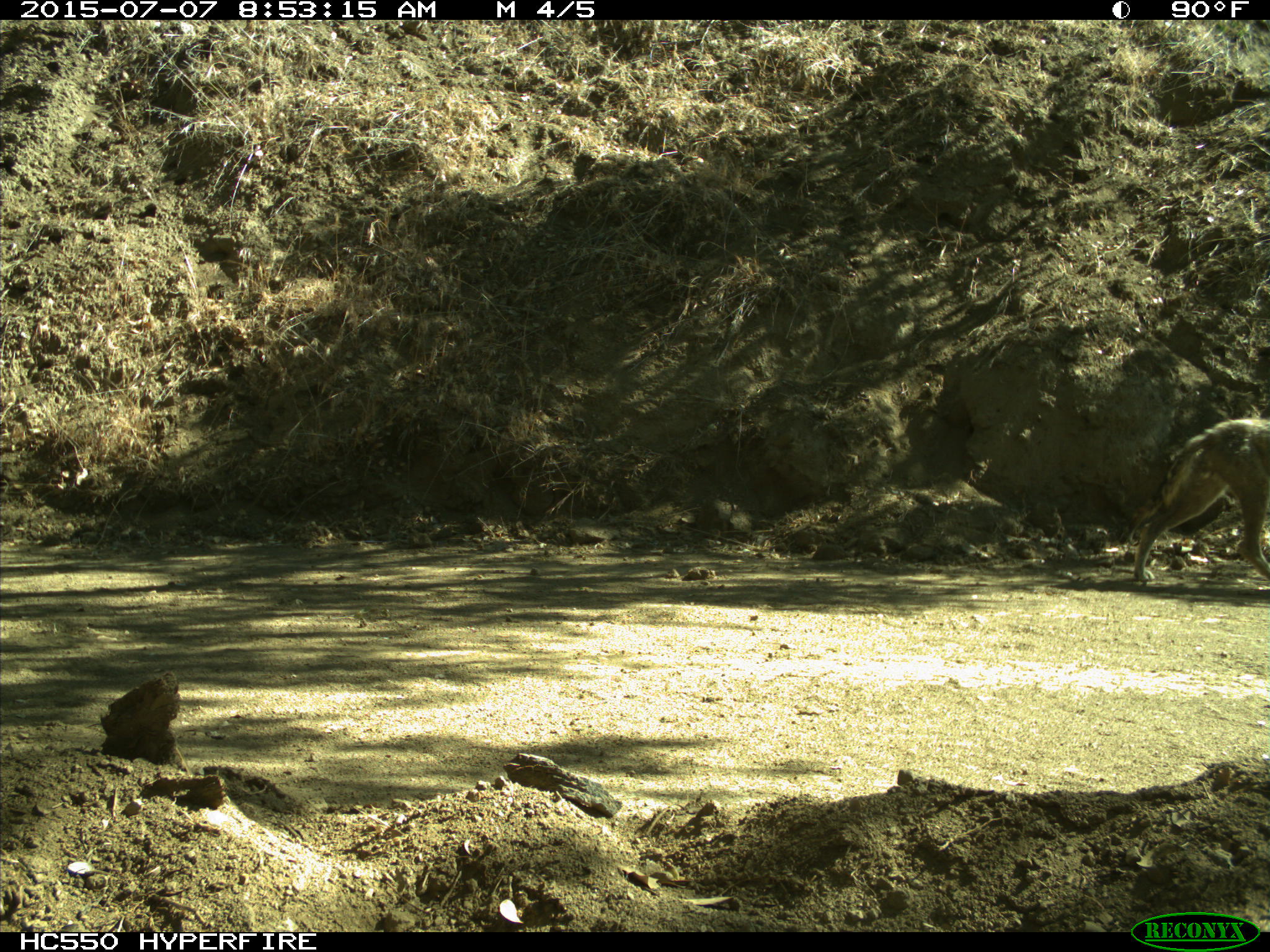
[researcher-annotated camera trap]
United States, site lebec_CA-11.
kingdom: Animalia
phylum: Chordata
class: Mammalia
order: Carnivora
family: Canidae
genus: Canis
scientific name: Canis latrans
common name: coyote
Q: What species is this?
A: Canis latrans (coyote).